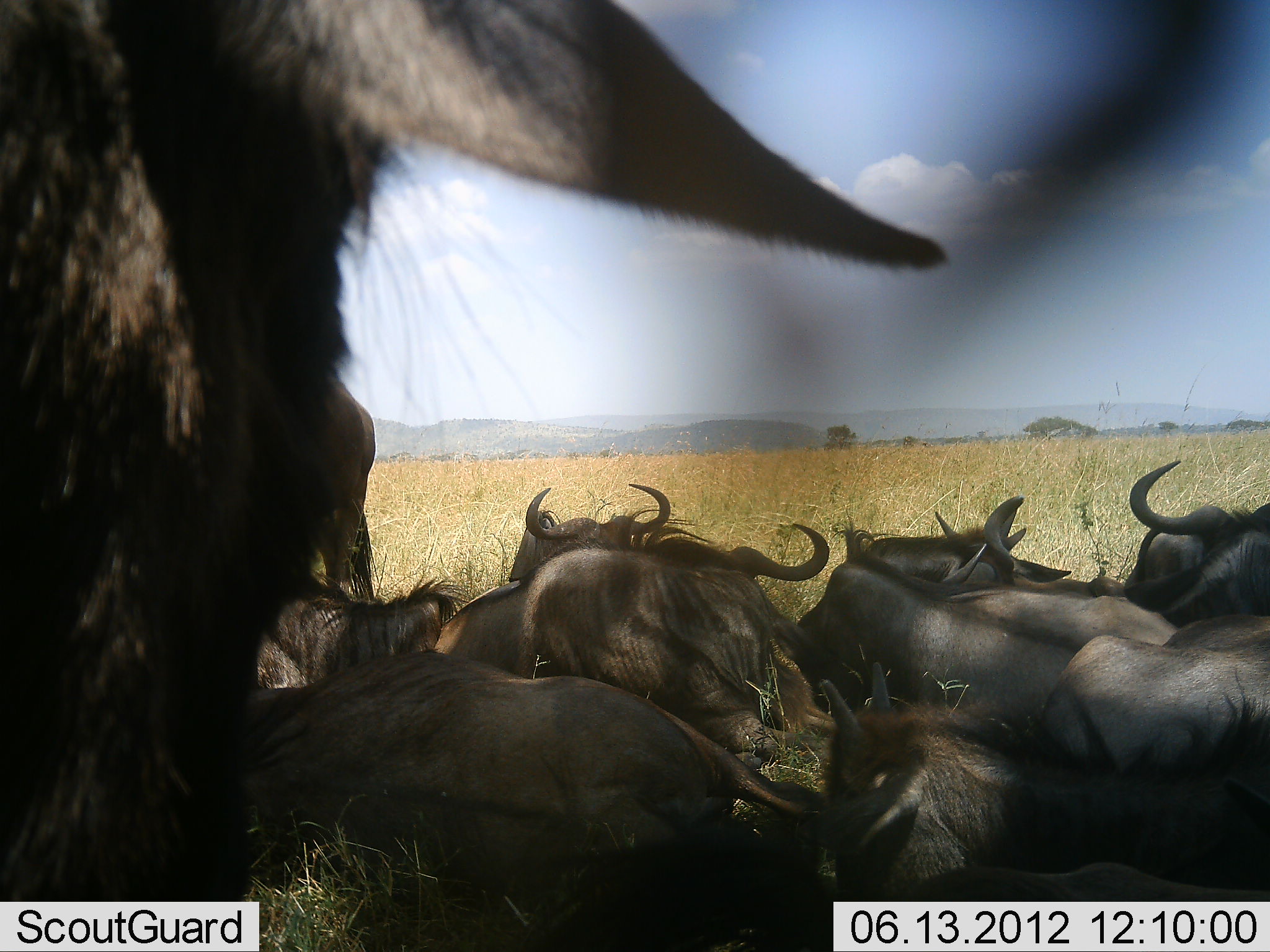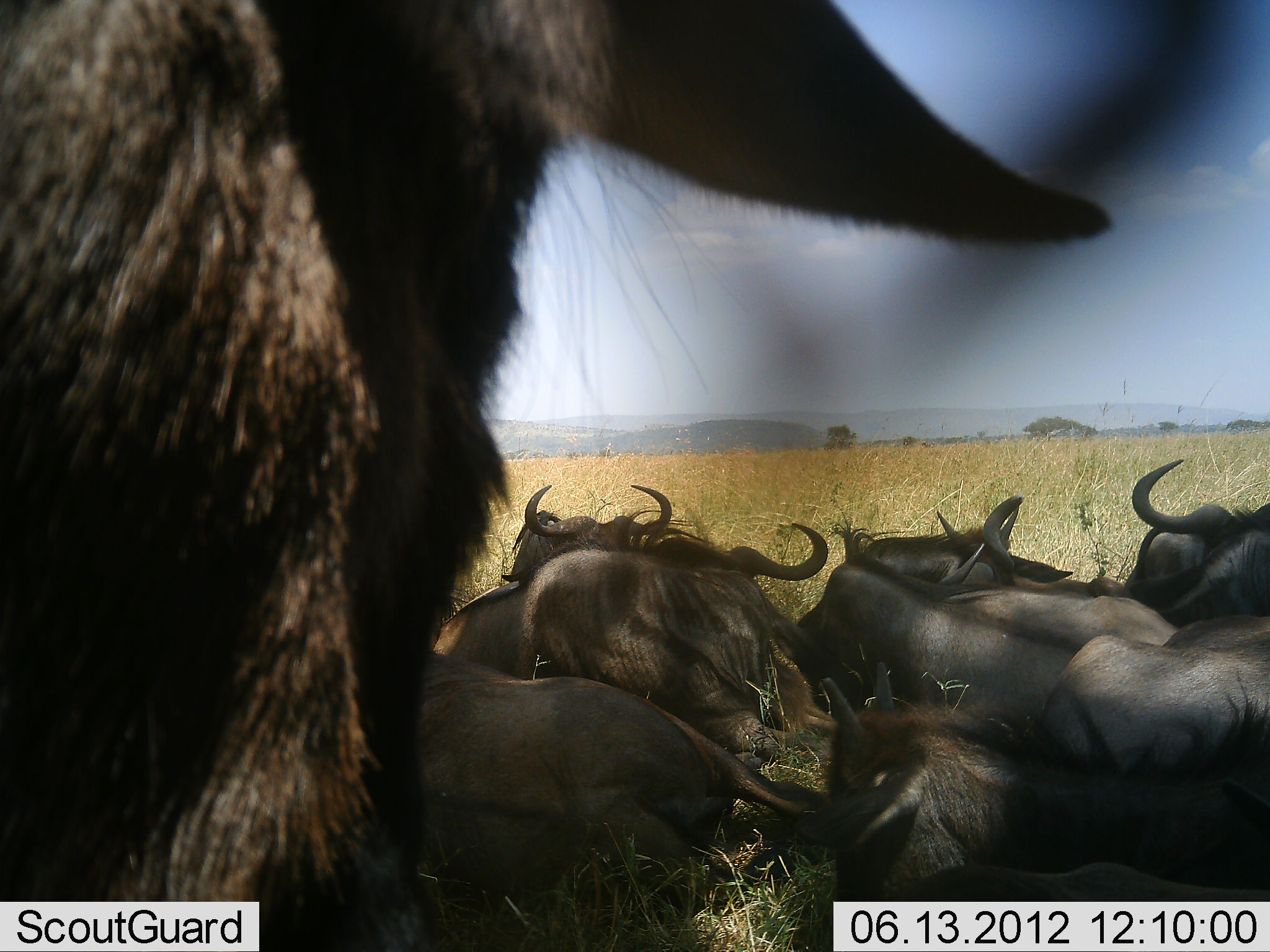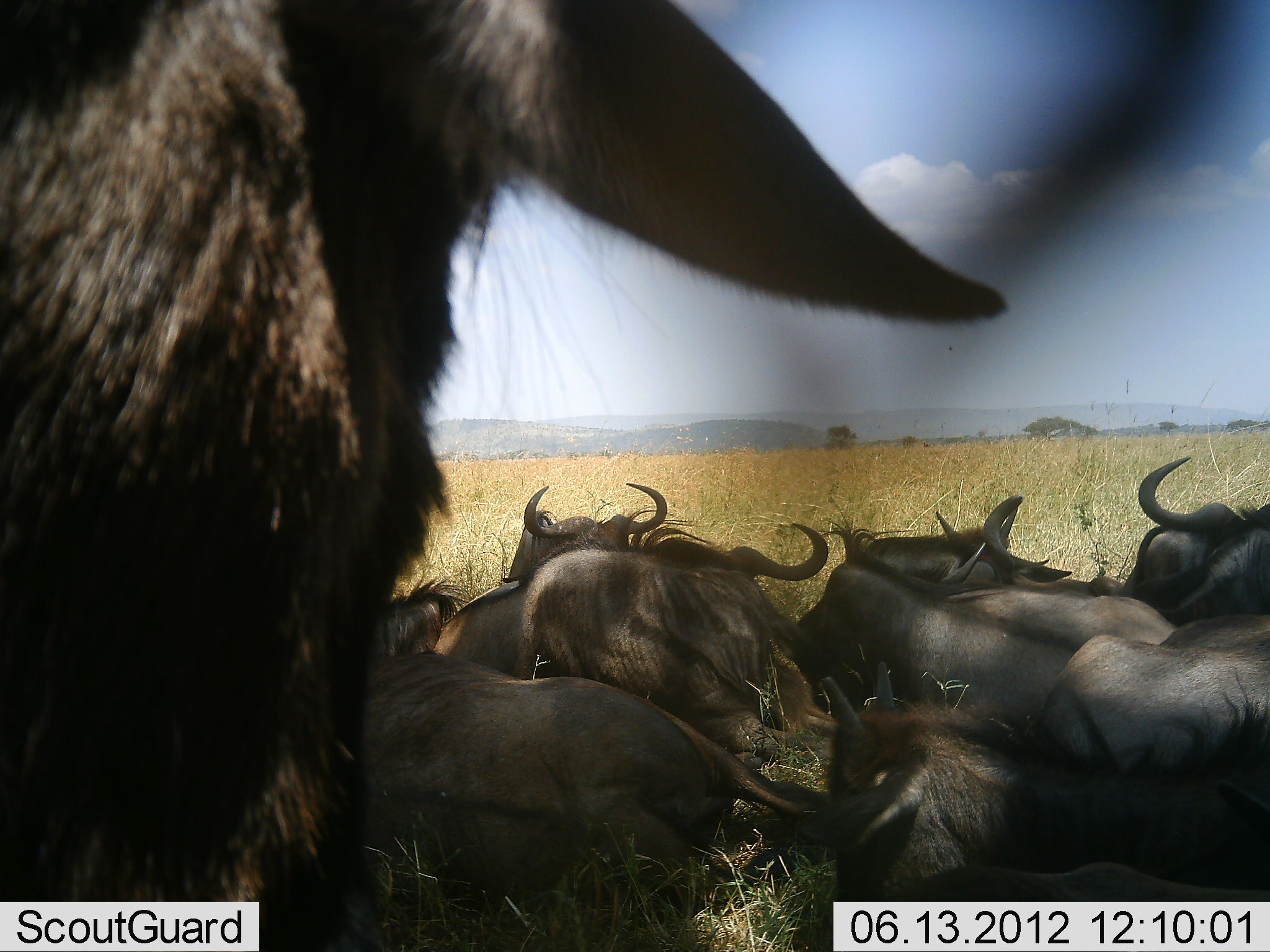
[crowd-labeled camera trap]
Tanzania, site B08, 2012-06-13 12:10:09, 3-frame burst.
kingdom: Animalia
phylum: Chordata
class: Mammalia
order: Artiodactyla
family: Bovidae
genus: Connochaetes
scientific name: Connochaetes taurinus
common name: blue wildebeest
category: wildebeest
Wildebeest (blue wildebeest) (Connochaetes taurinus), count 9. Behavior (volunteer vote fractions): standing 80%, resting 100%, moving 0%, interacting 0%. Young present (vote fraction): 10%. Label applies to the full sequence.